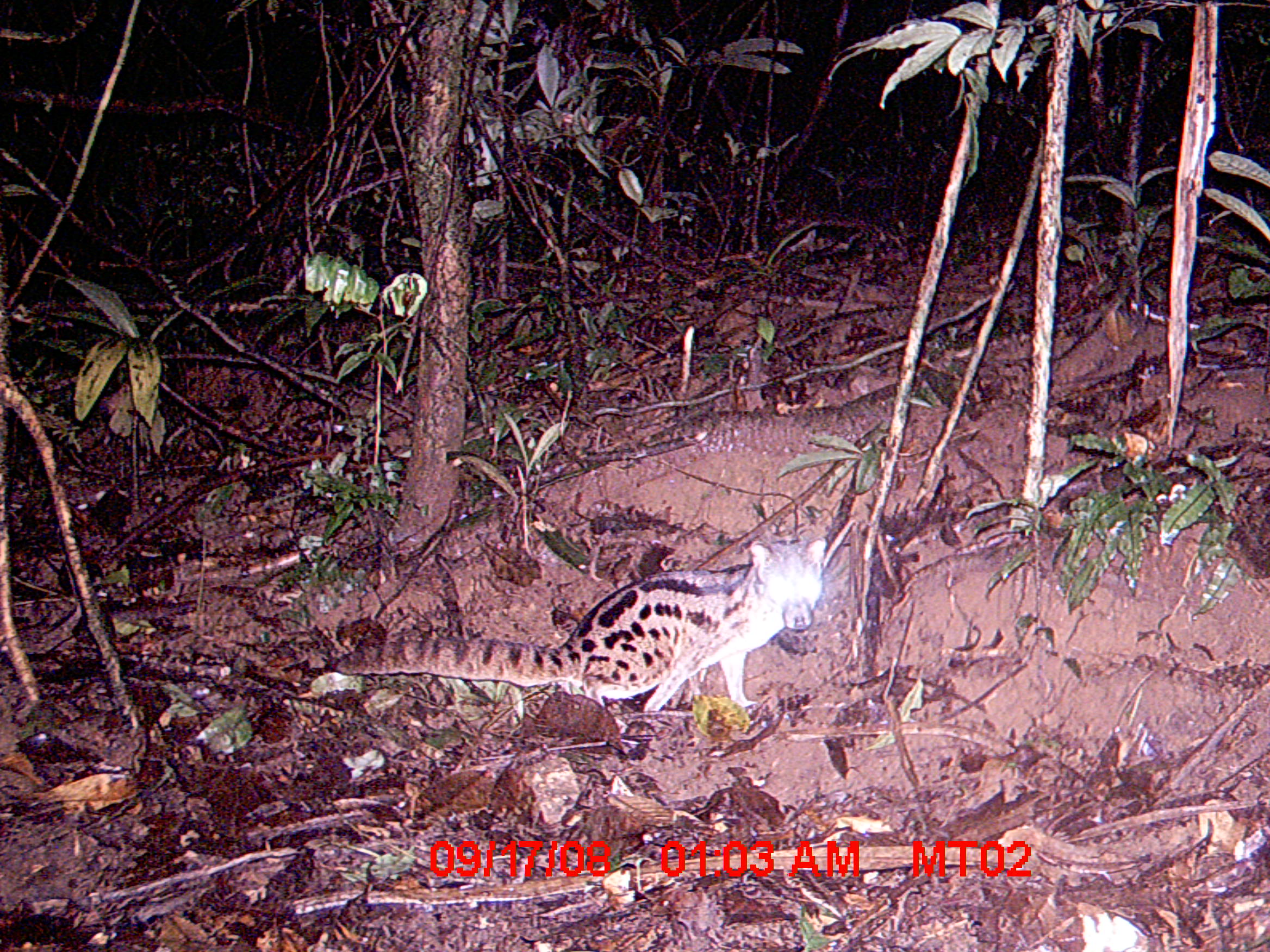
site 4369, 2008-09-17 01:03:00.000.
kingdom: Animalia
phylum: Chordata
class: Mammalia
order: Carnivora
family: Eupleridae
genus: Fossa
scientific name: Fossa fossana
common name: fanaloka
Fossa fossana (fanaloka), count 1.